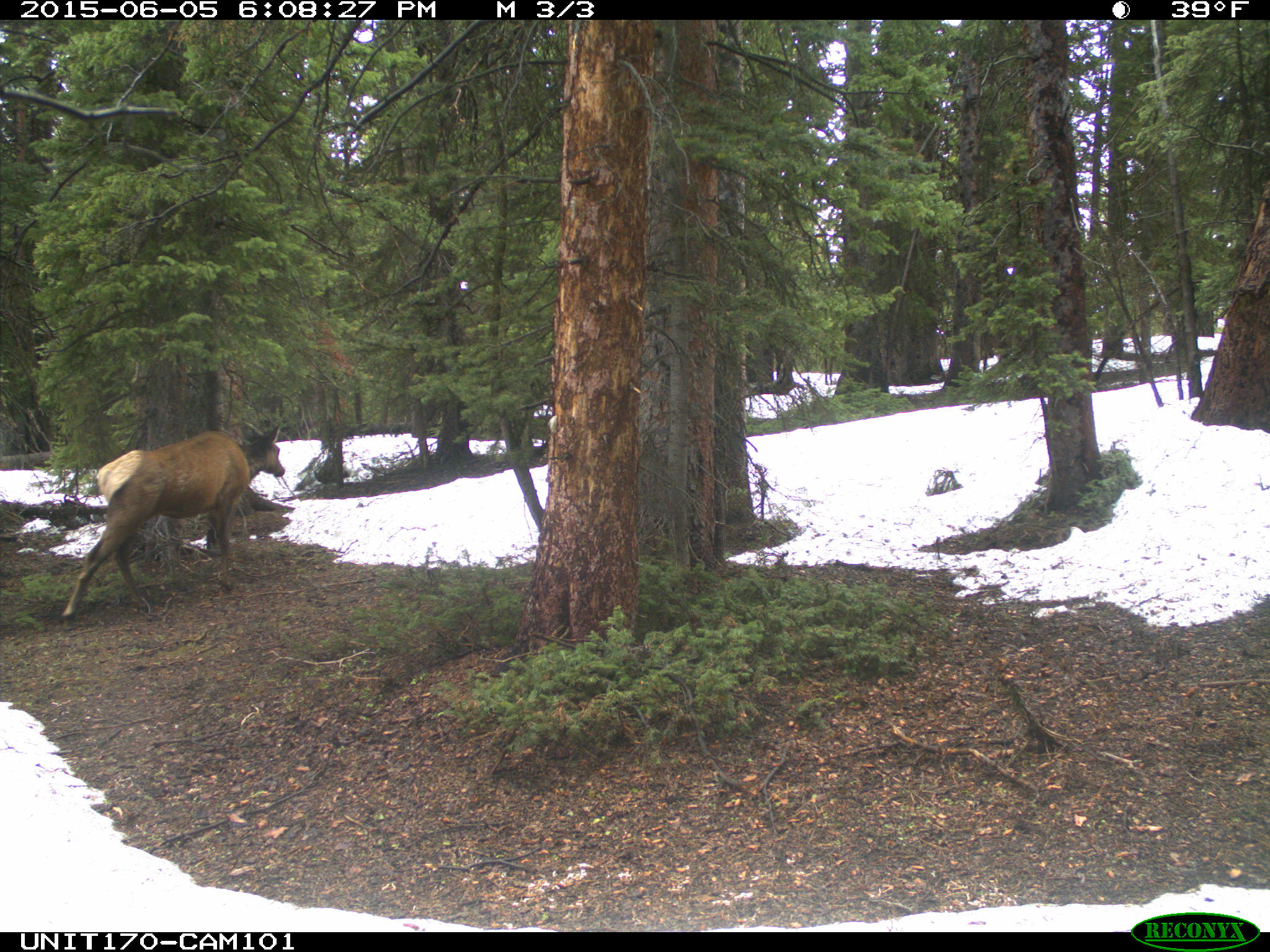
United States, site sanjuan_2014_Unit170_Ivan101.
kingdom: Animalia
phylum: Chordata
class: Mammalia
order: Artiodactyla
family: Cervidae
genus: Cervus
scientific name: Cervus elaphus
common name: red deer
Cervus elaphus (red deer).